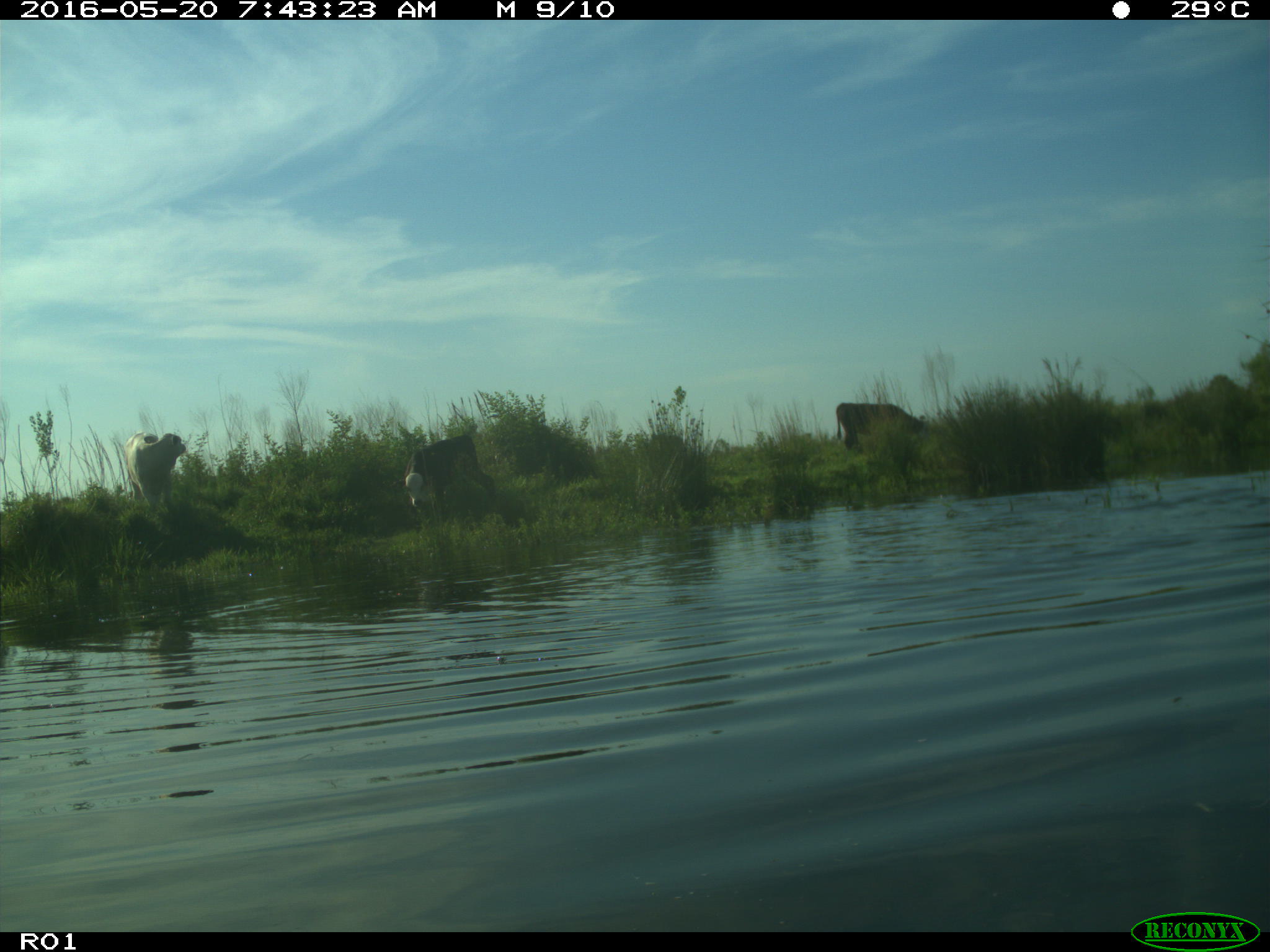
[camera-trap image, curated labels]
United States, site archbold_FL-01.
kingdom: Animalia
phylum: Chordata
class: Mammalia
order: Artiodactyla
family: Bovidae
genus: Bos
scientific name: Bos taurus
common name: domestic cow